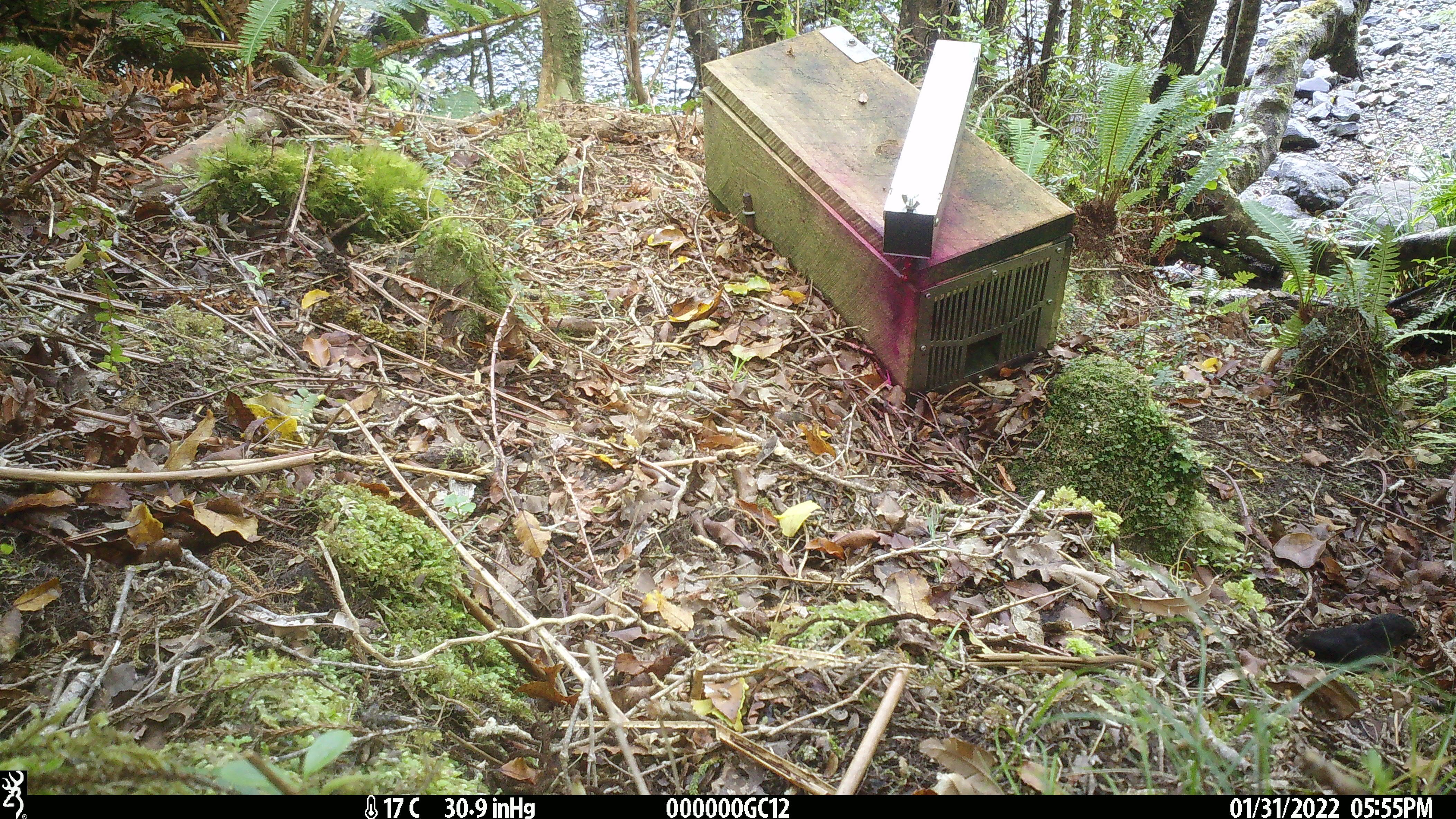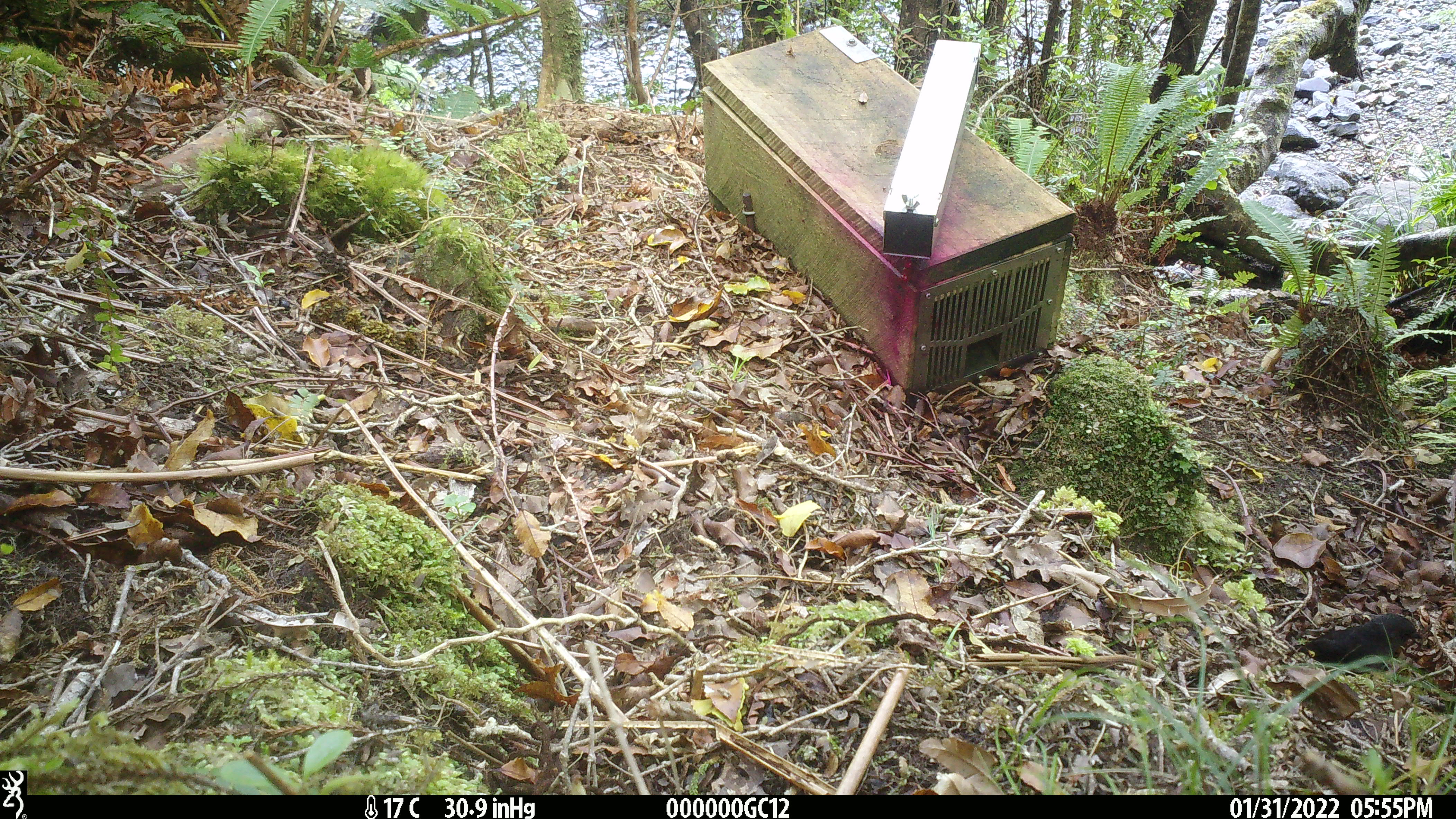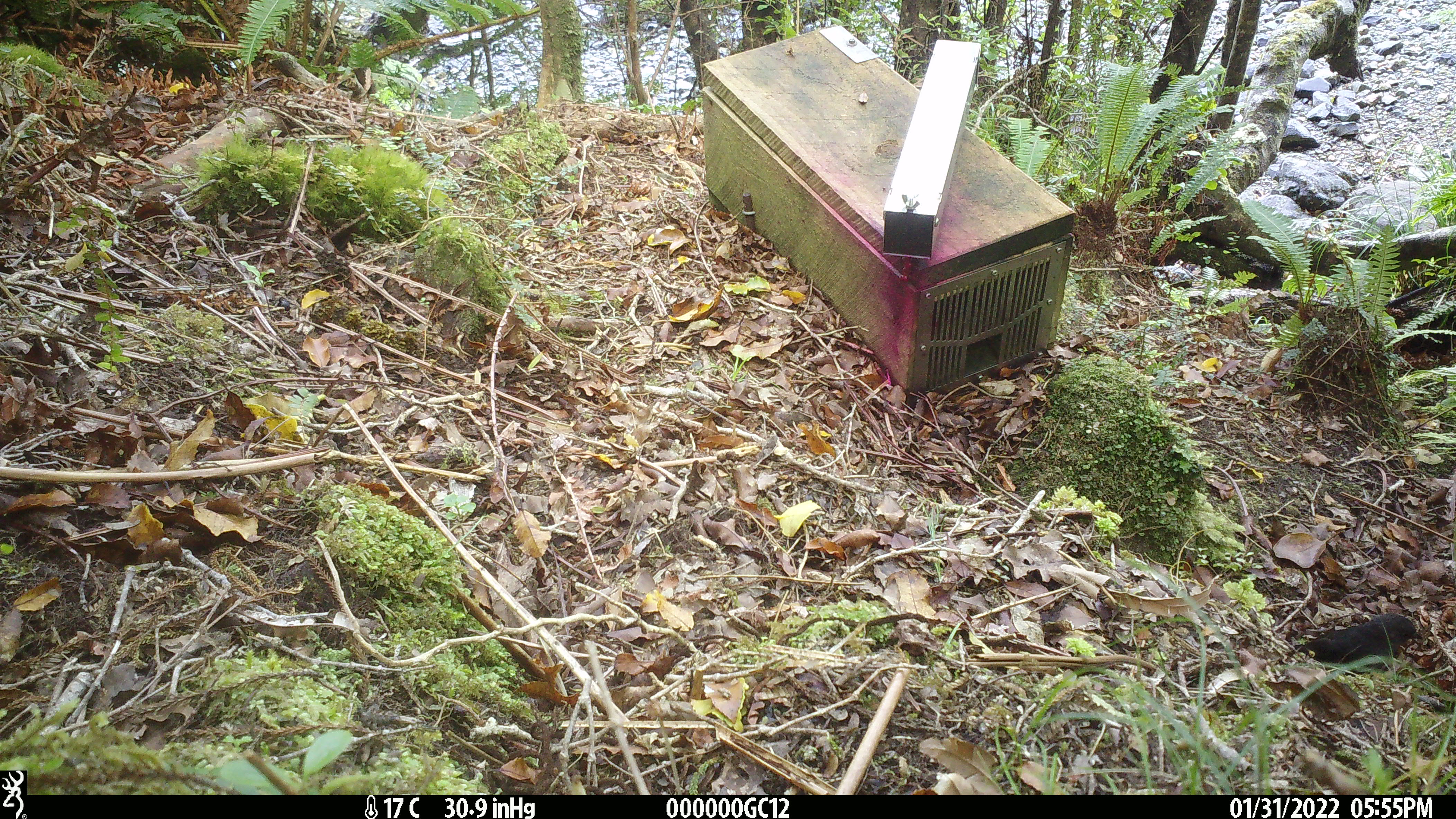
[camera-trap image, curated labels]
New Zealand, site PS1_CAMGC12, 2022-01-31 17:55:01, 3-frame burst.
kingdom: Animalia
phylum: Chordata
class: Aves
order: Passeriformes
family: Petroicidae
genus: Petroica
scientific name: Petroica australis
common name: new zealand robin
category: robin